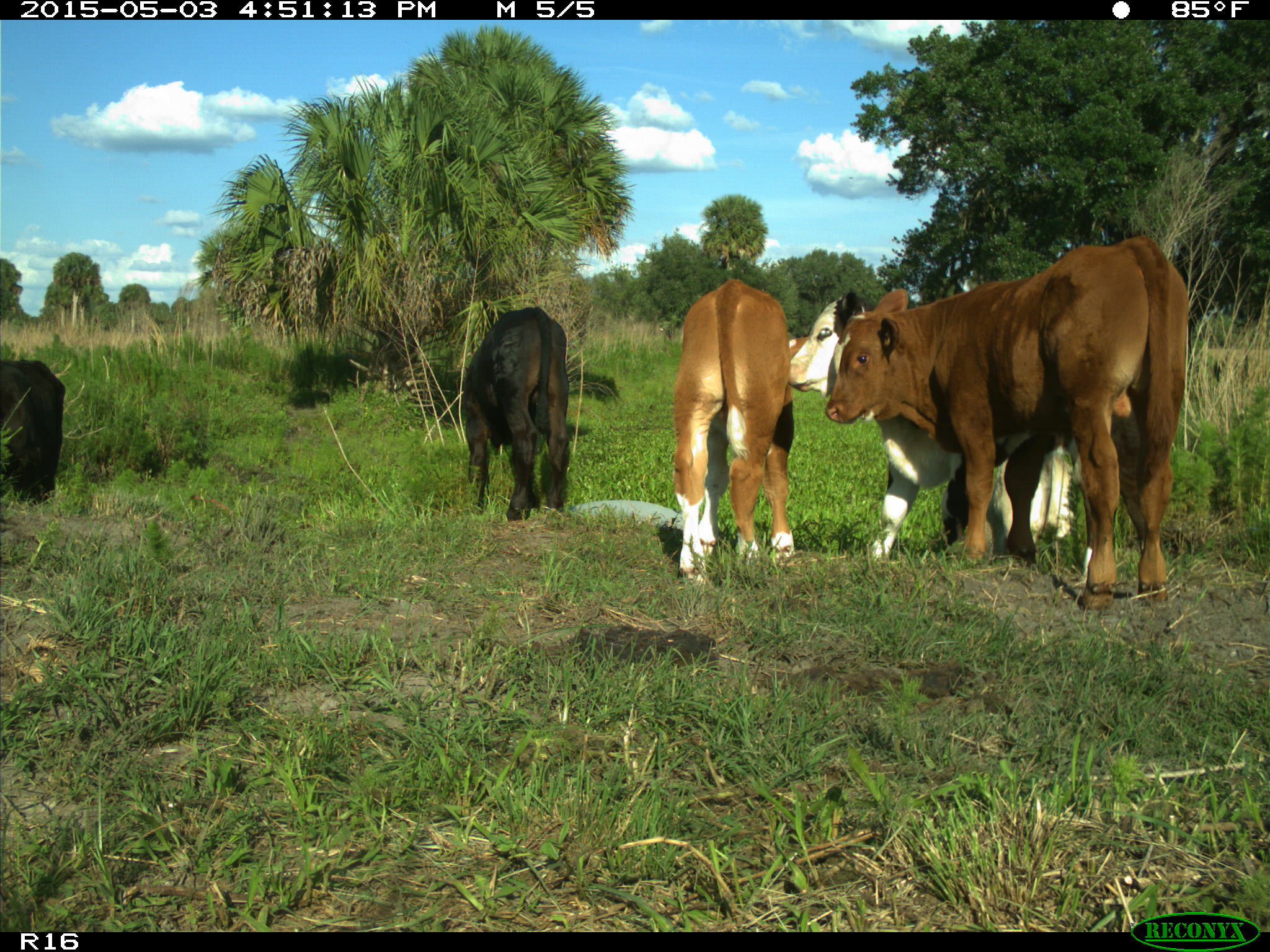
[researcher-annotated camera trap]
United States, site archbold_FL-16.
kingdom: Animalia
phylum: Chordata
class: Mammalia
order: Artiodactyla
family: Bovidae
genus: Bos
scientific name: Bos taurus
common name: domestic cow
Bos taurus (domestic cow).